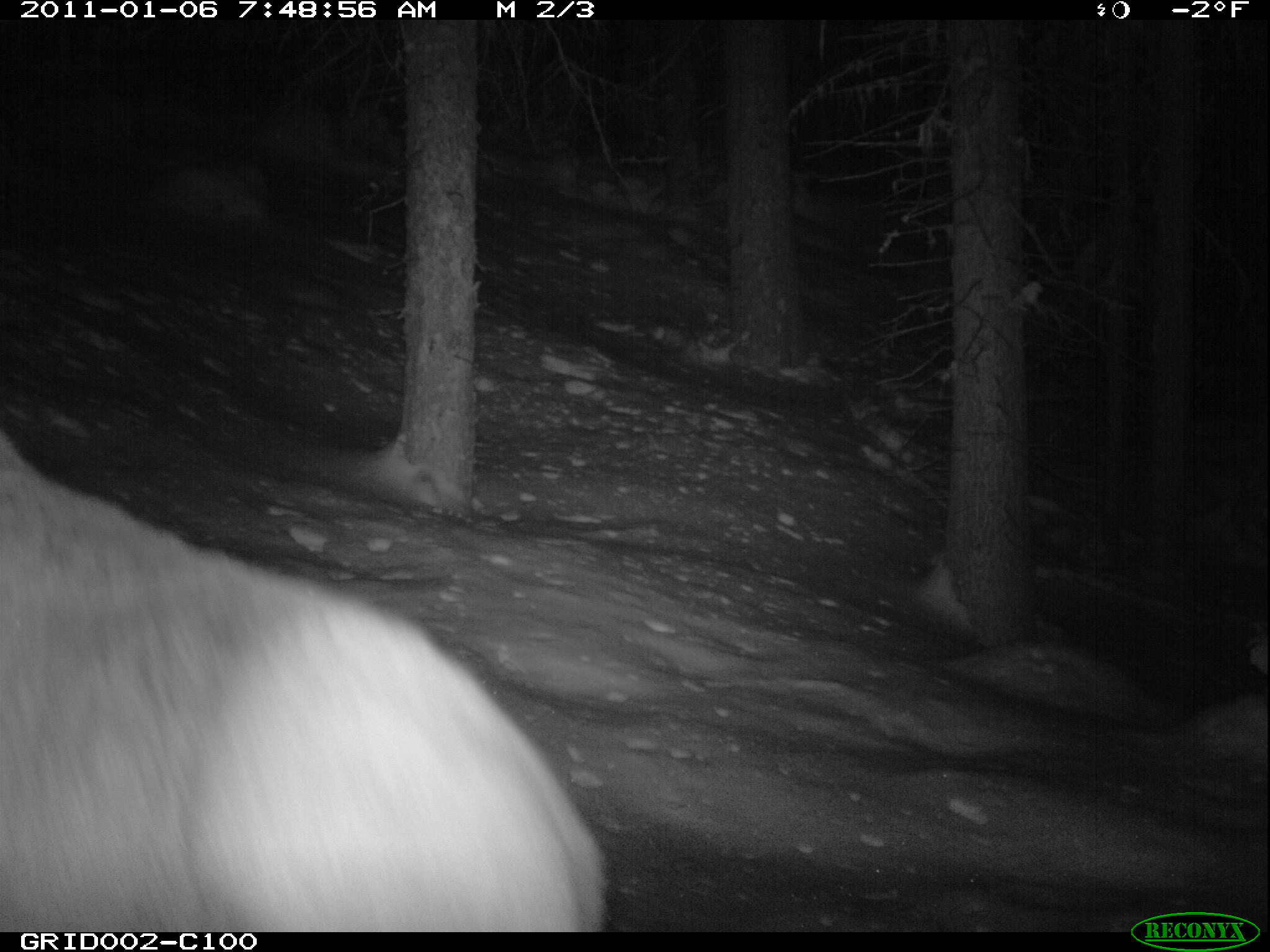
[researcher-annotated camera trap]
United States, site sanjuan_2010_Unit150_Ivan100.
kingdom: Animalia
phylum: Chordata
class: Mammalia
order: Artiodactyla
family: Cervidae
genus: Cervus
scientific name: Cervus elaphus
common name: red deer